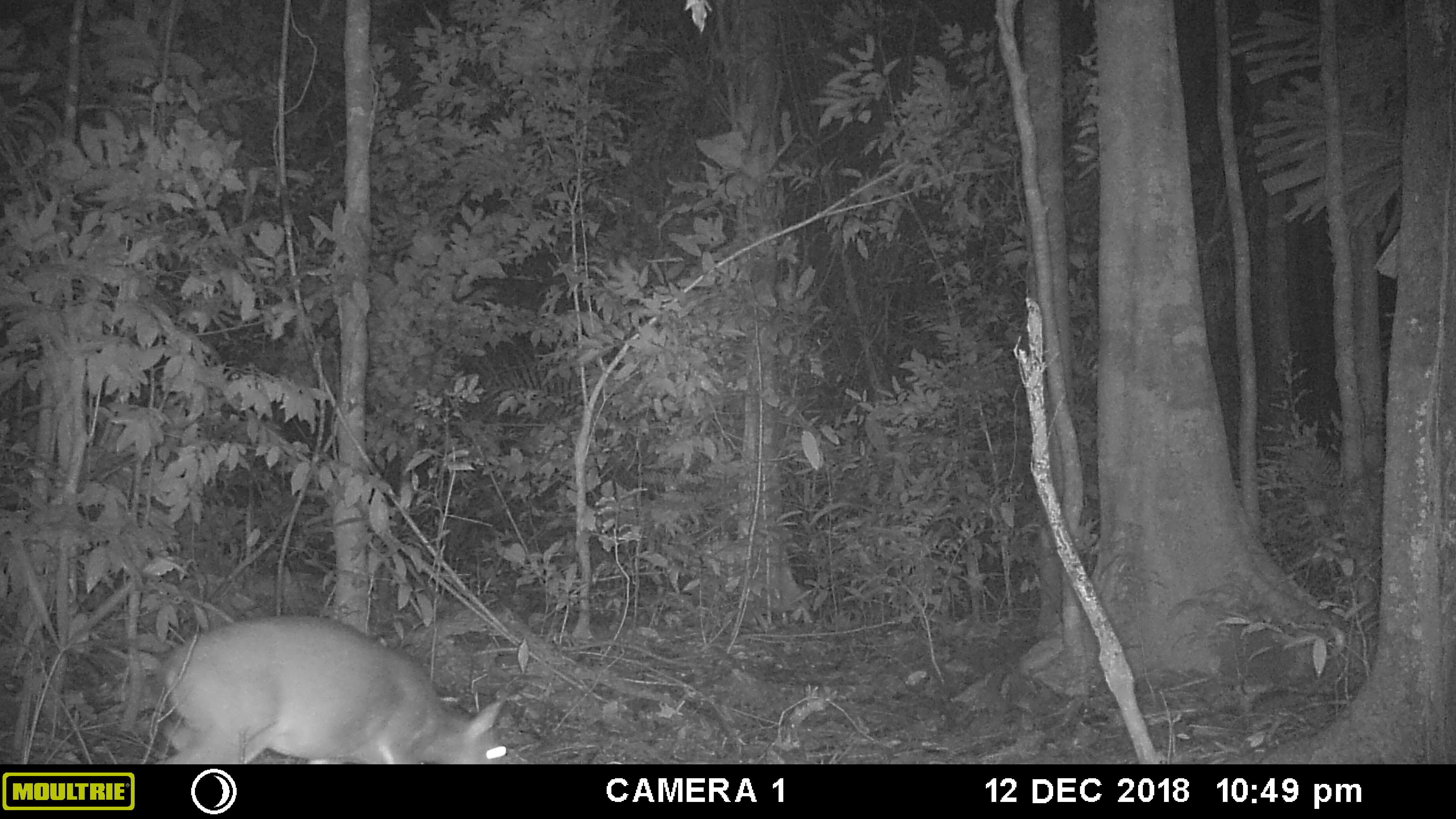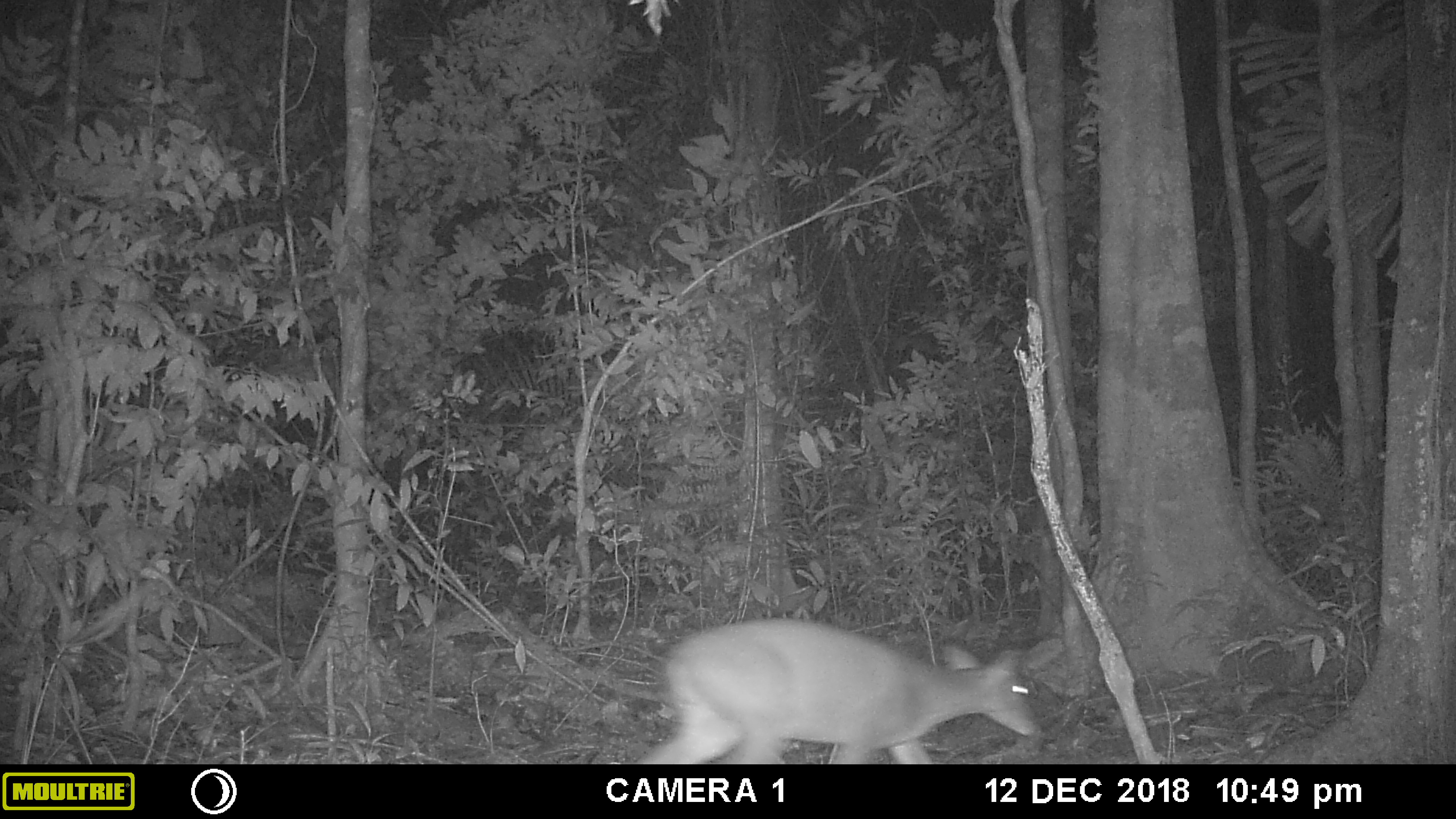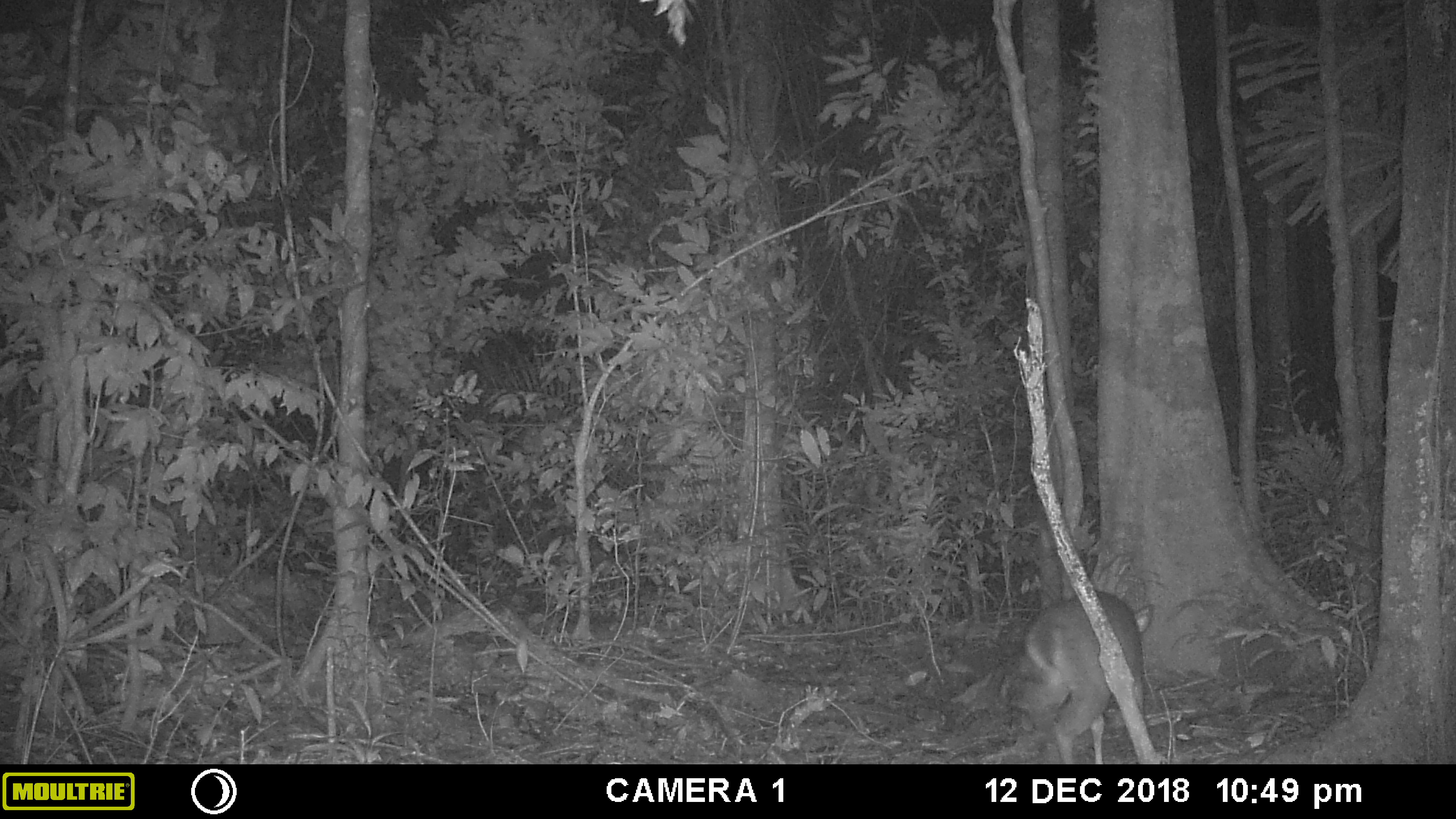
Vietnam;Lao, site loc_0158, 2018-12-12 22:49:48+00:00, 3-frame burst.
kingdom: Animalia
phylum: Chordata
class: Mammalia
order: Artiodactyla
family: Cervidae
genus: Muntiacus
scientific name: Muntiacus vuquangensis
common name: large-antlered muntjac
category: large antlered muntjac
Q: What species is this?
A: Large antlered muntjac (large-antlered muntjac) (Muntiacus vuquangensis).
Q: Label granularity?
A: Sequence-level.